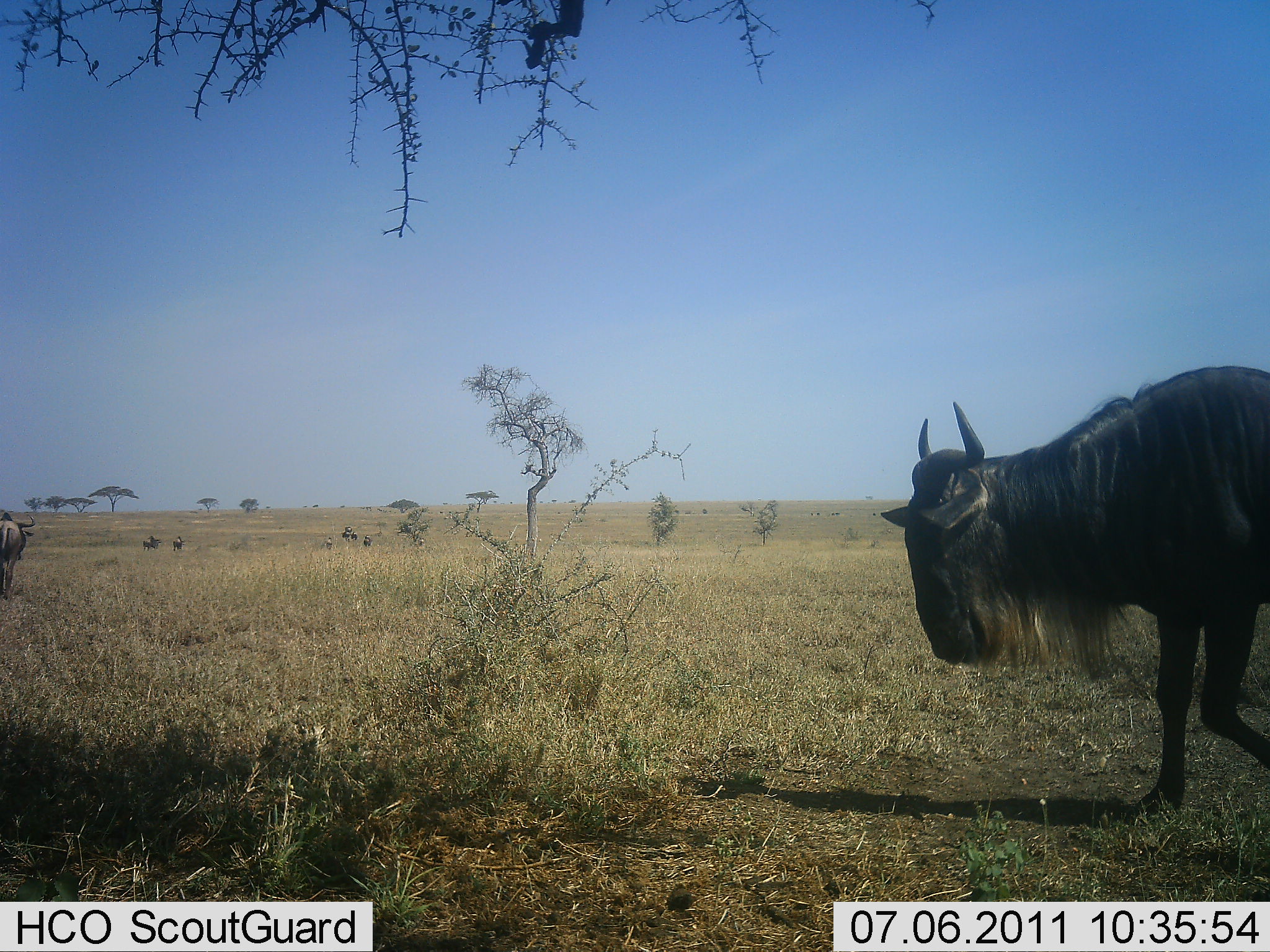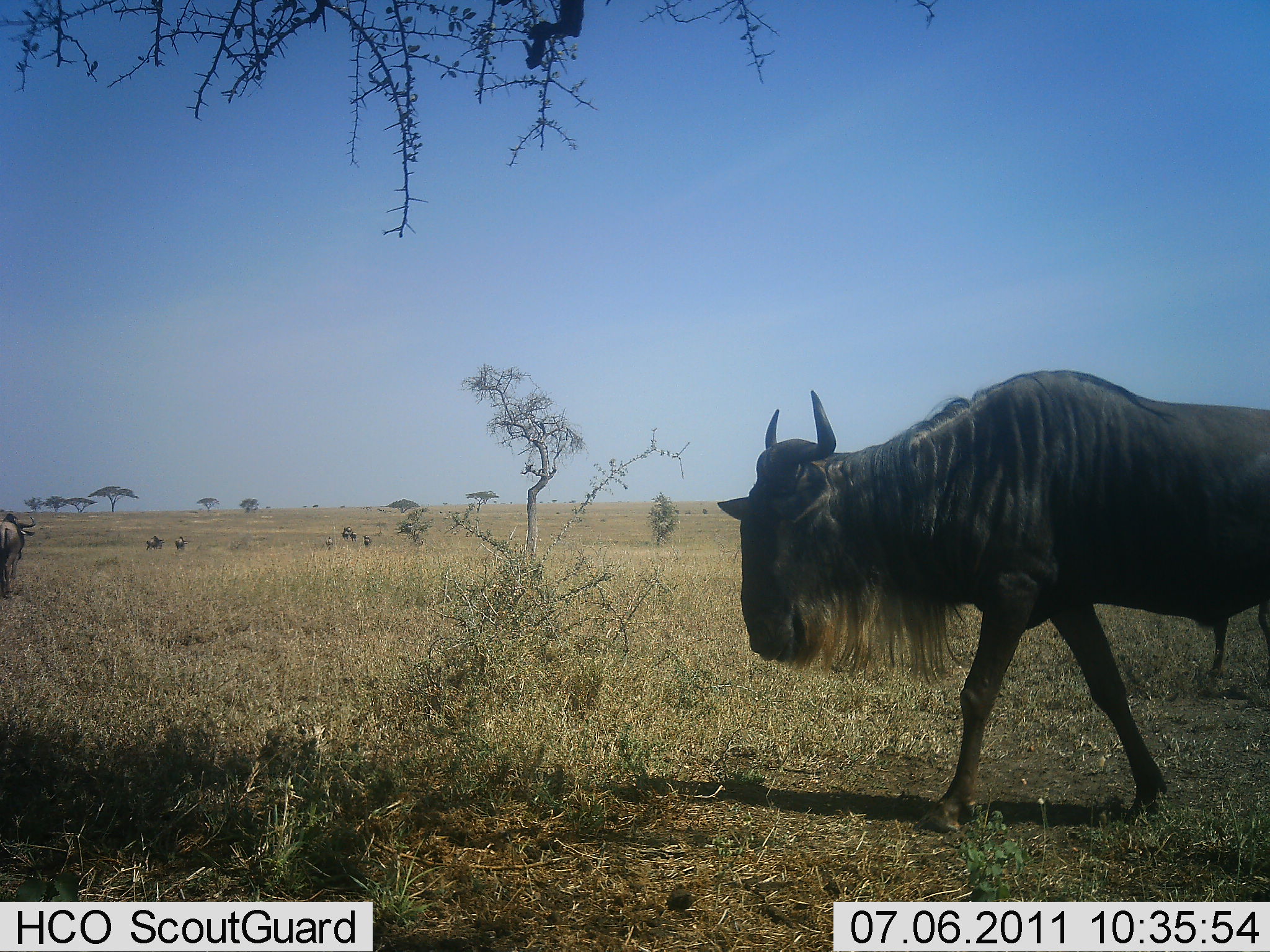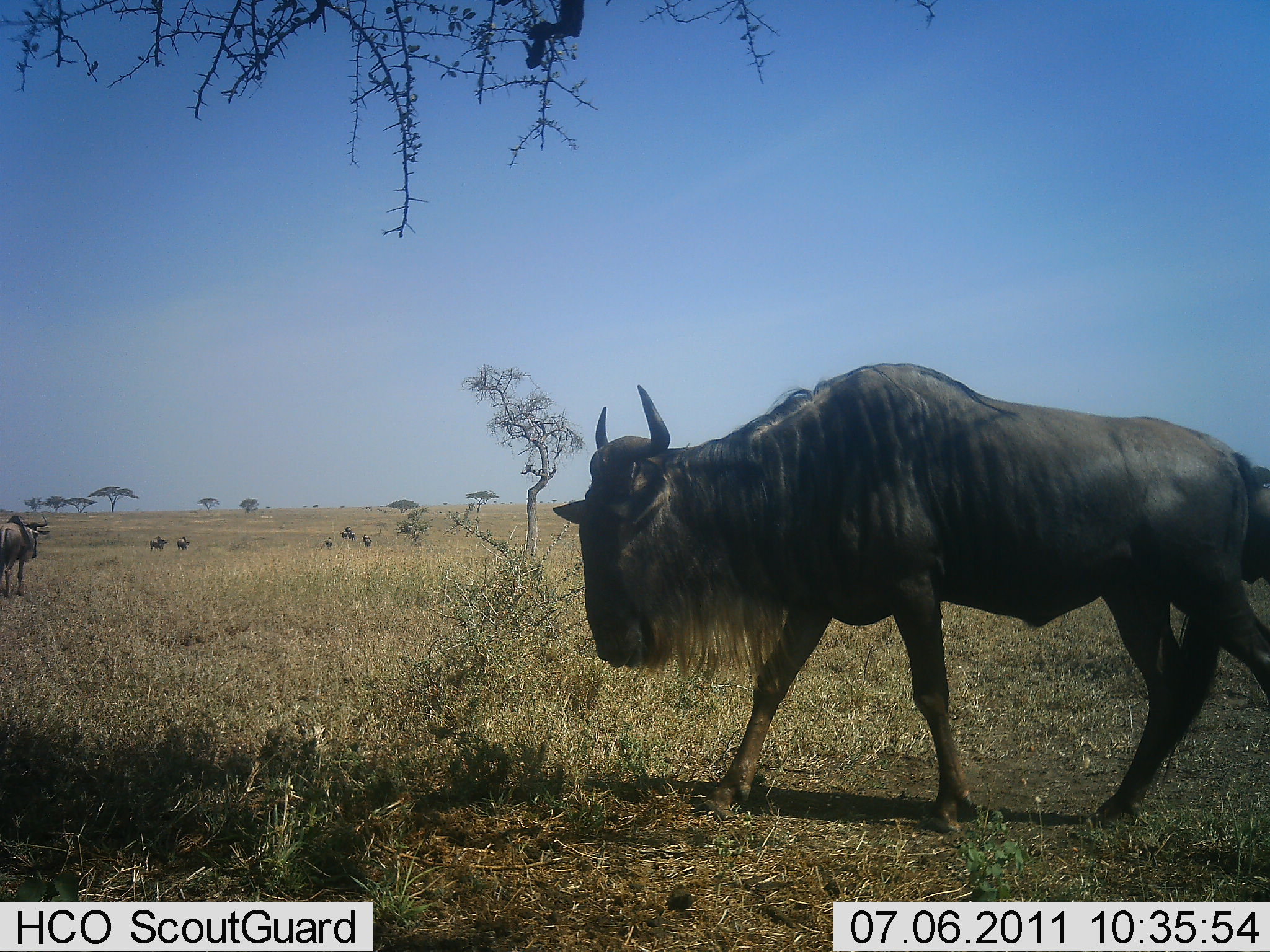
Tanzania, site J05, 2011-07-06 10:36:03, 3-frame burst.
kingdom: Animalia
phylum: Chordata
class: Mammalia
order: Artiodactyla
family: Bovidae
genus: Connochaetes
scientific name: Connochaetes taurinus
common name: blue wildebeest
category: wildebeest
Wildebeest (blue wildebeest) (Connochaetes taurinus), count 7. Behavior (volunteer vote fractions): standing 10%, resting 0%, moving 100%, interacting 0%. Young present (vote fraction): 0%. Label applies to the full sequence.